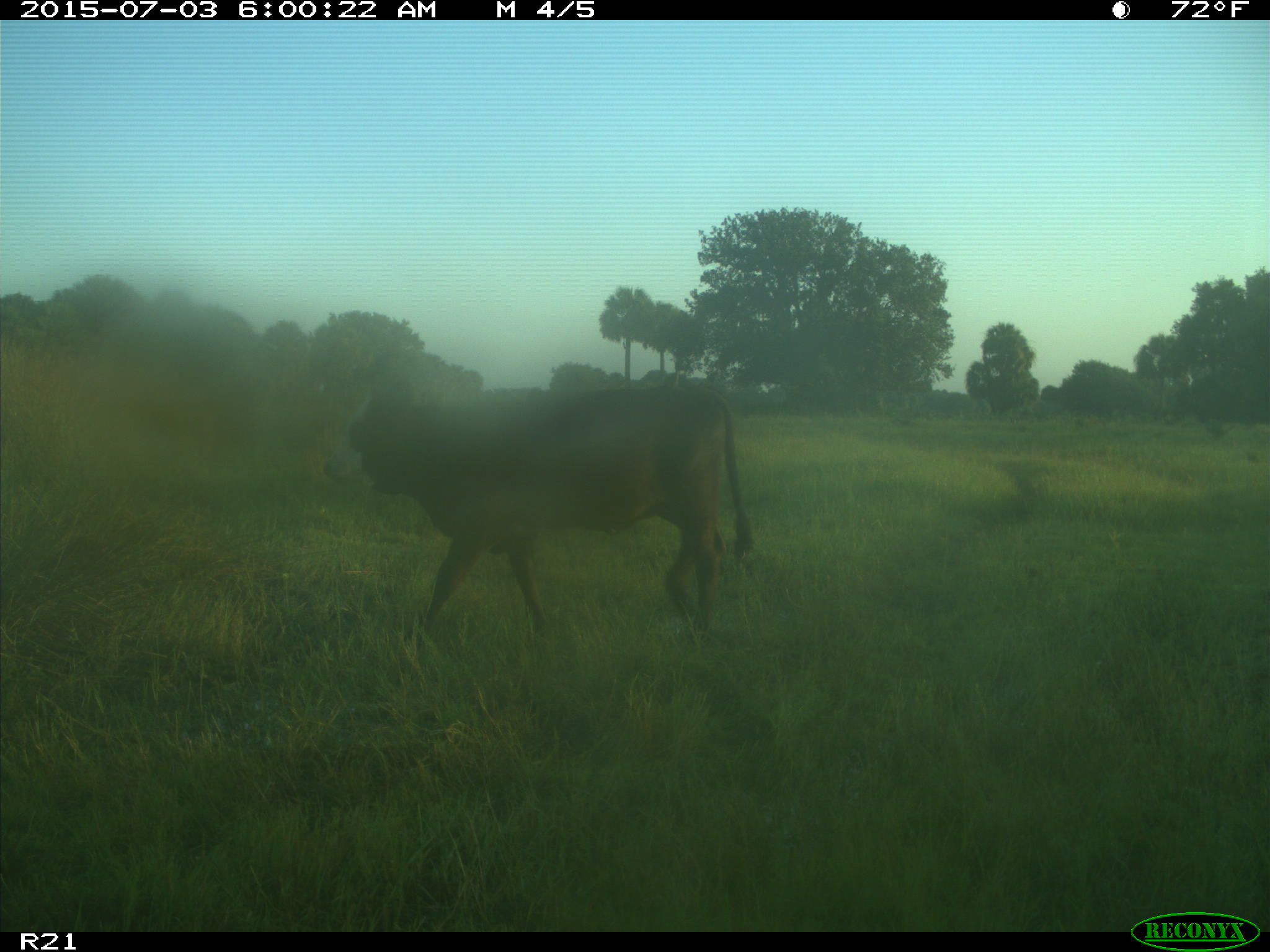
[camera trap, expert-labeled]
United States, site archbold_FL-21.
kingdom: Animalia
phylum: Chordata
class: Mammalia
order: Artiodactyla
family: Bovidae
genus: Bos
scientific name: Bos taurus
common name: domestic cow